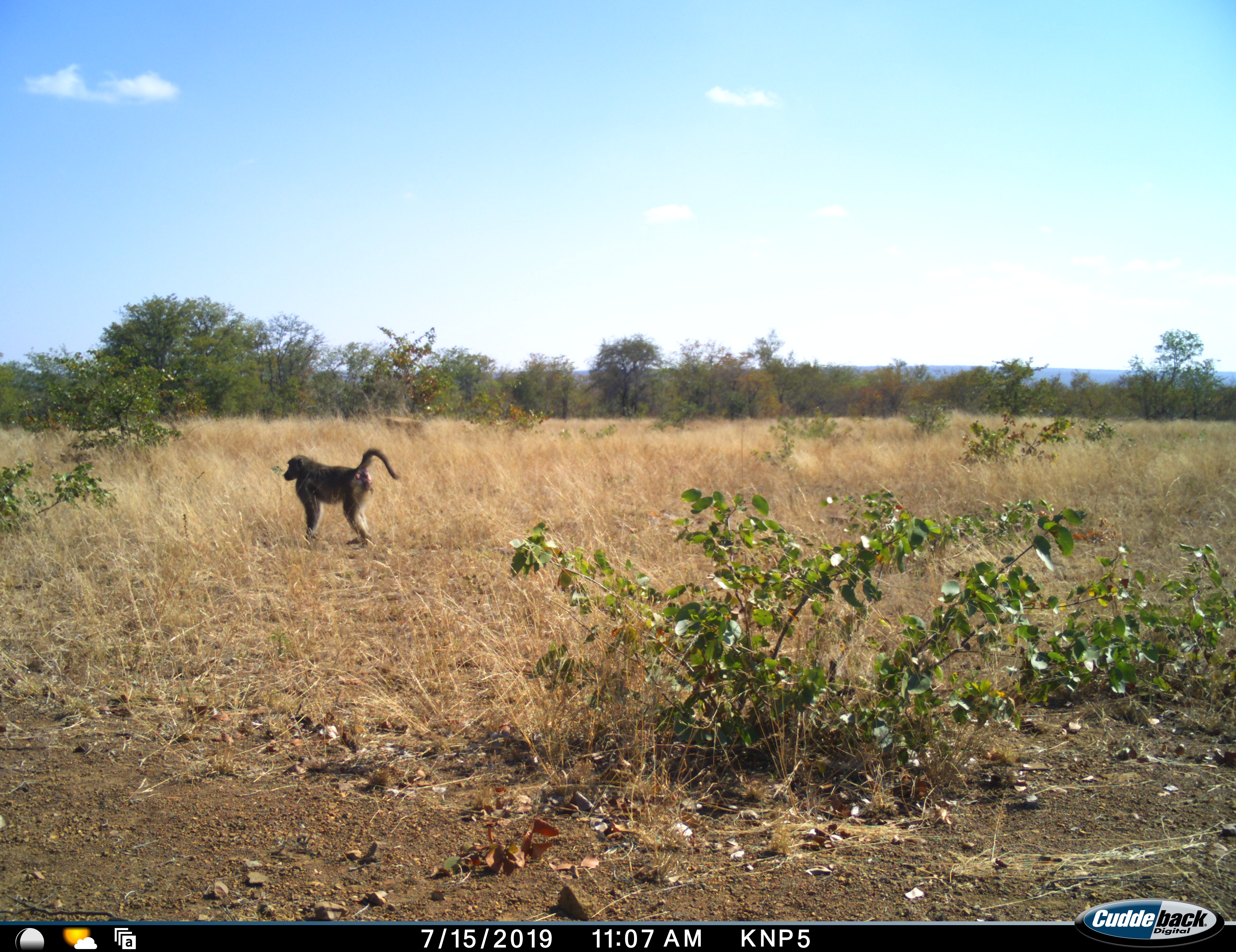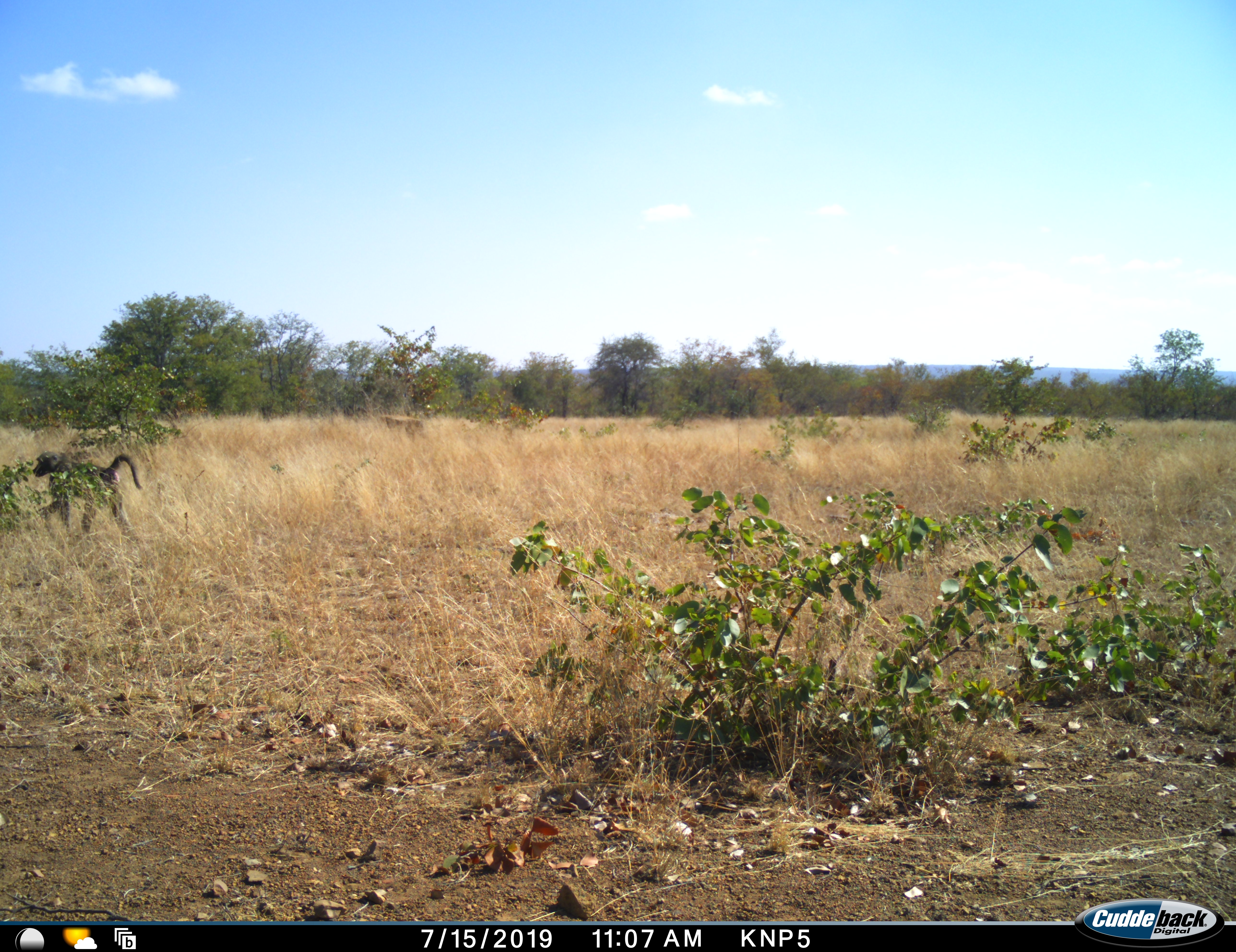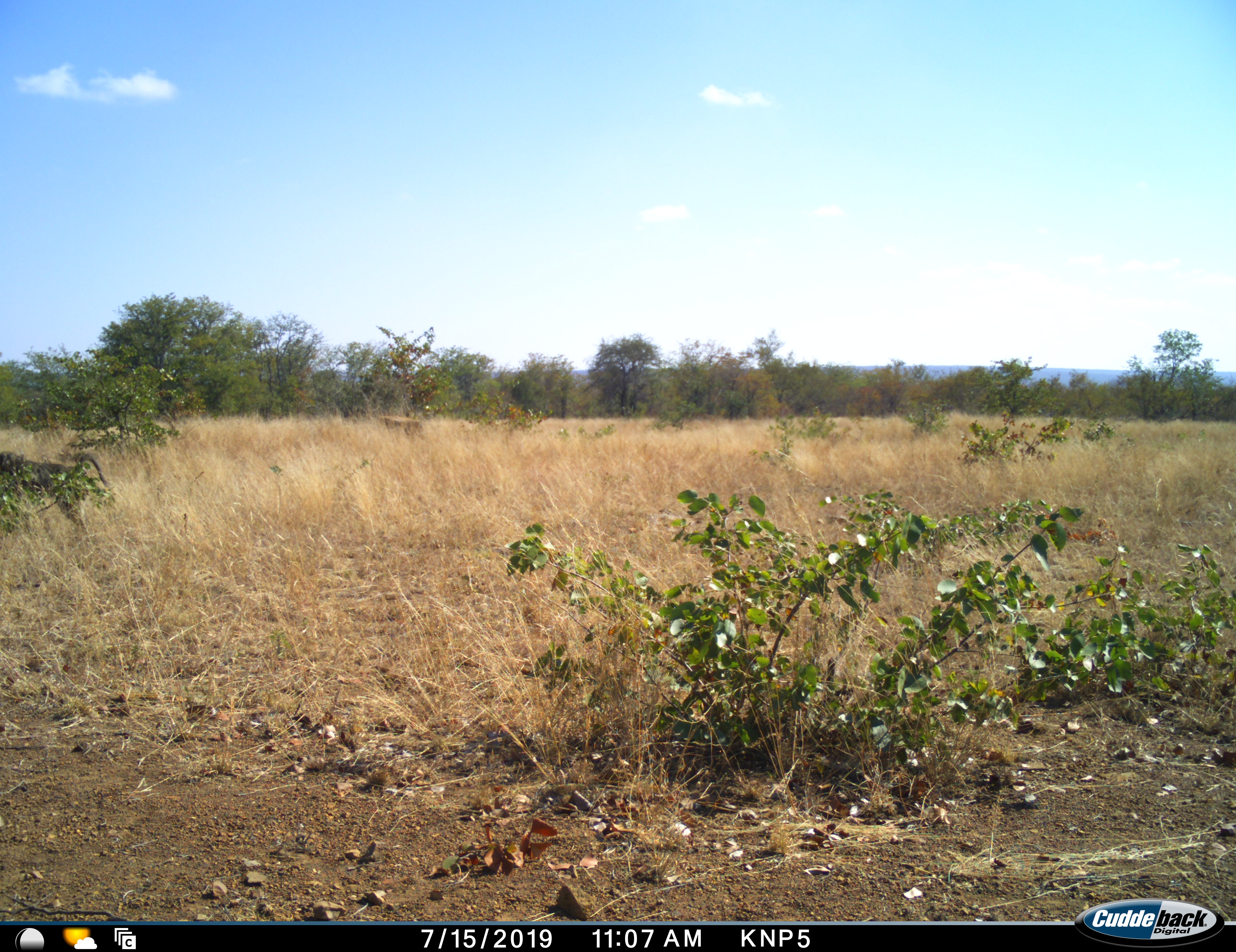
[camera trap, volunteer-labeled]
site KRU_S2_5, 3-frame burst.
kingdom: Animalia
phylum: Chordata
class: Mammalia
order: Primates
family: Cercopithecidae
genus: Papio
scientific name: Papio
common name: baboon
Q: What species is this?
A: Baboon (Papio).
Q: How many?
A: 1.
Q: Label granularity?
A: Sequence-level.